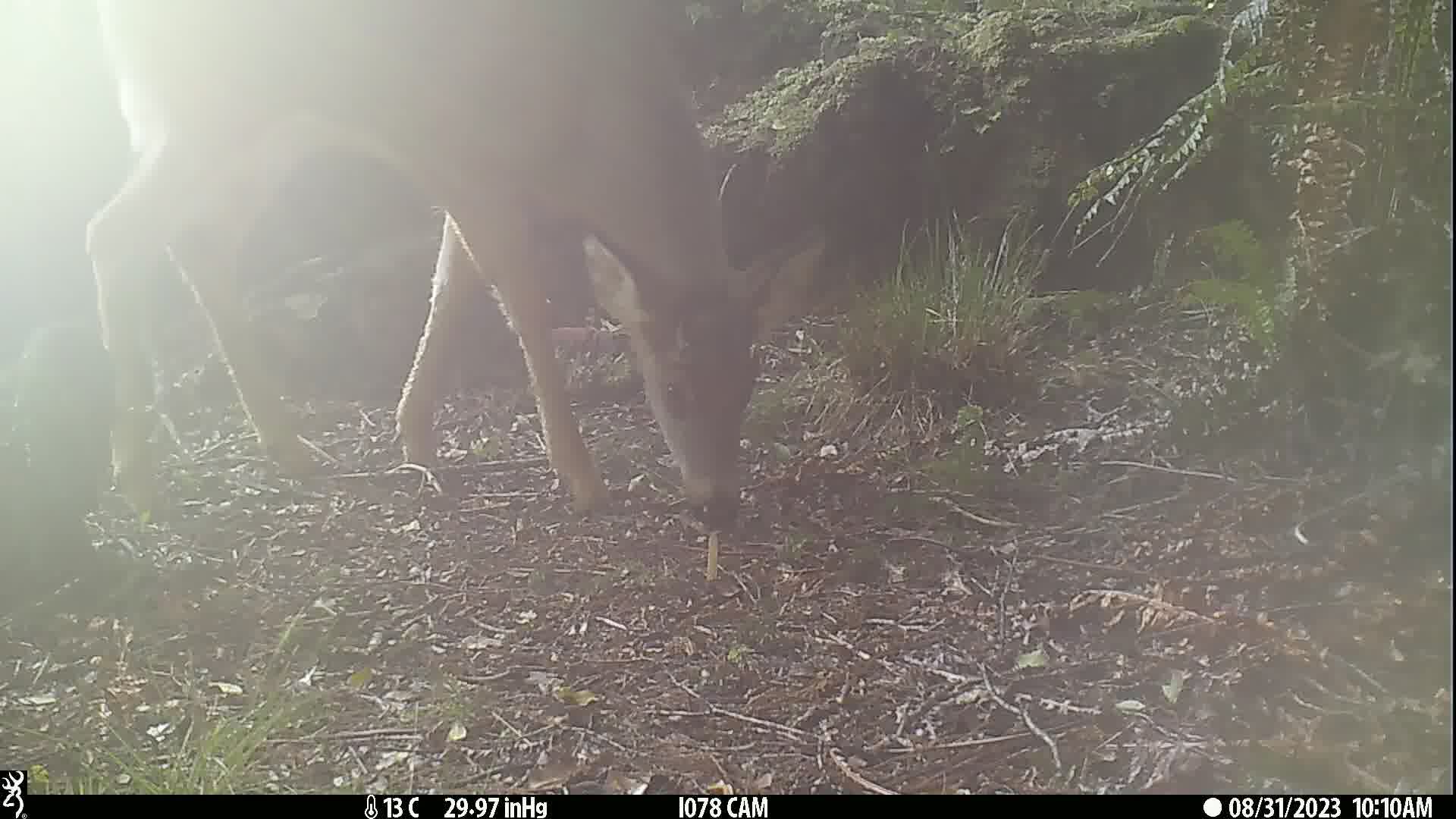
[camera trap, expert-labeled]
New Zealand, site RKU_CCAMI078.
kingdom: Animalia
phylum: Chordata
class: Mammalia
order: Artiodactyla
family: Cervidae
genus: Odocoileus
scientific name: Odocoileus virginianus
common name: white-tailed deer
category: white tailed deer